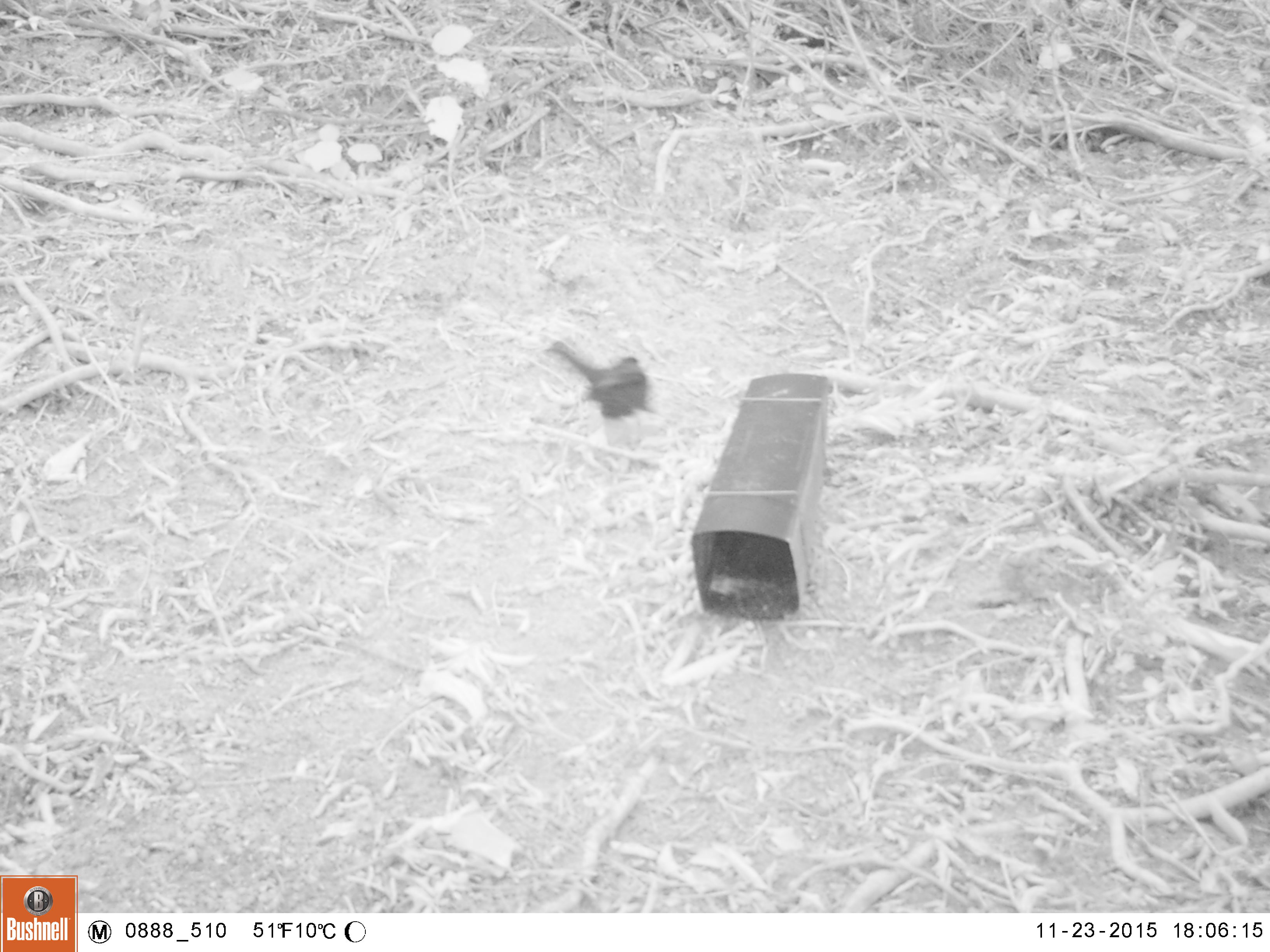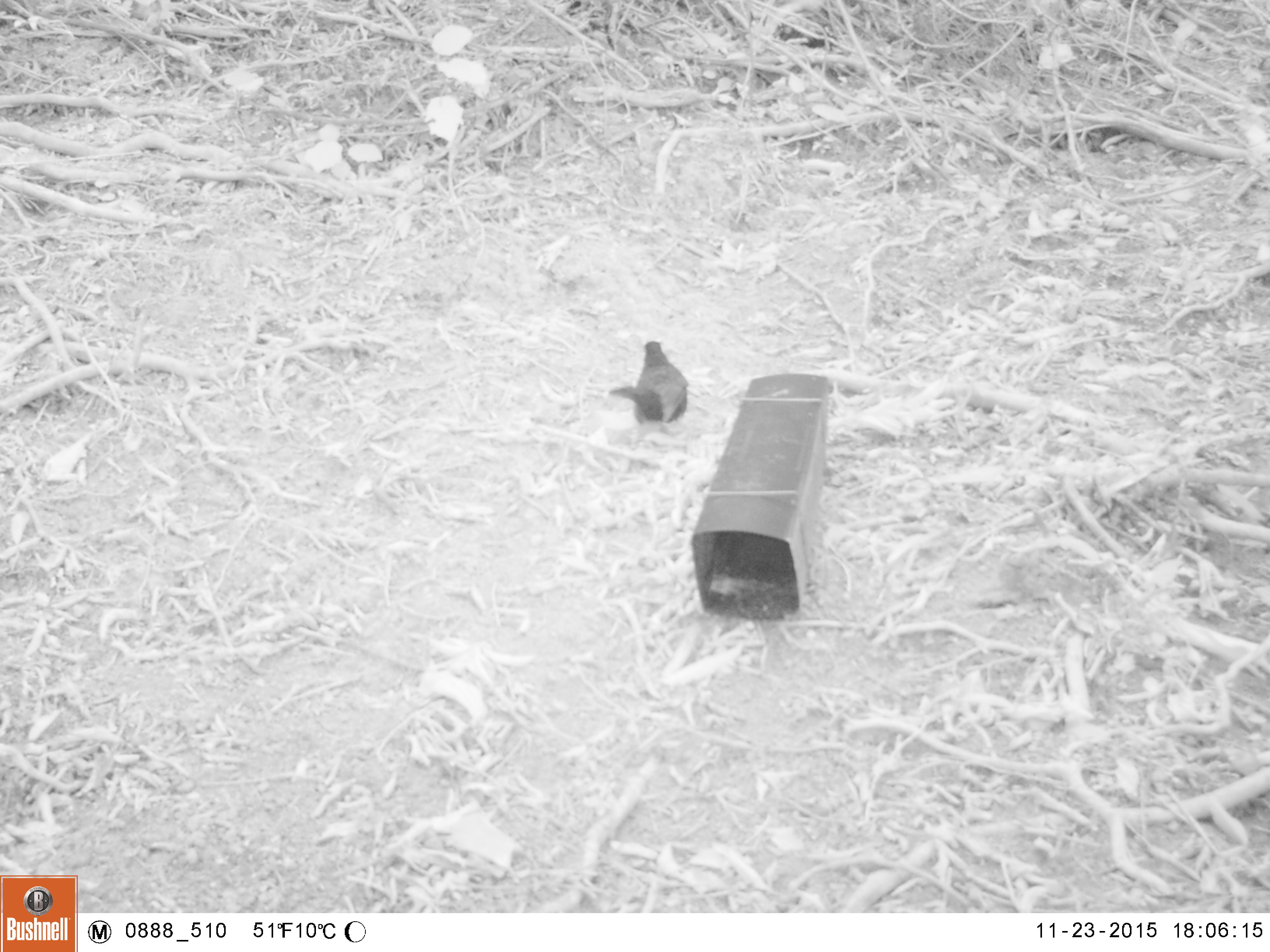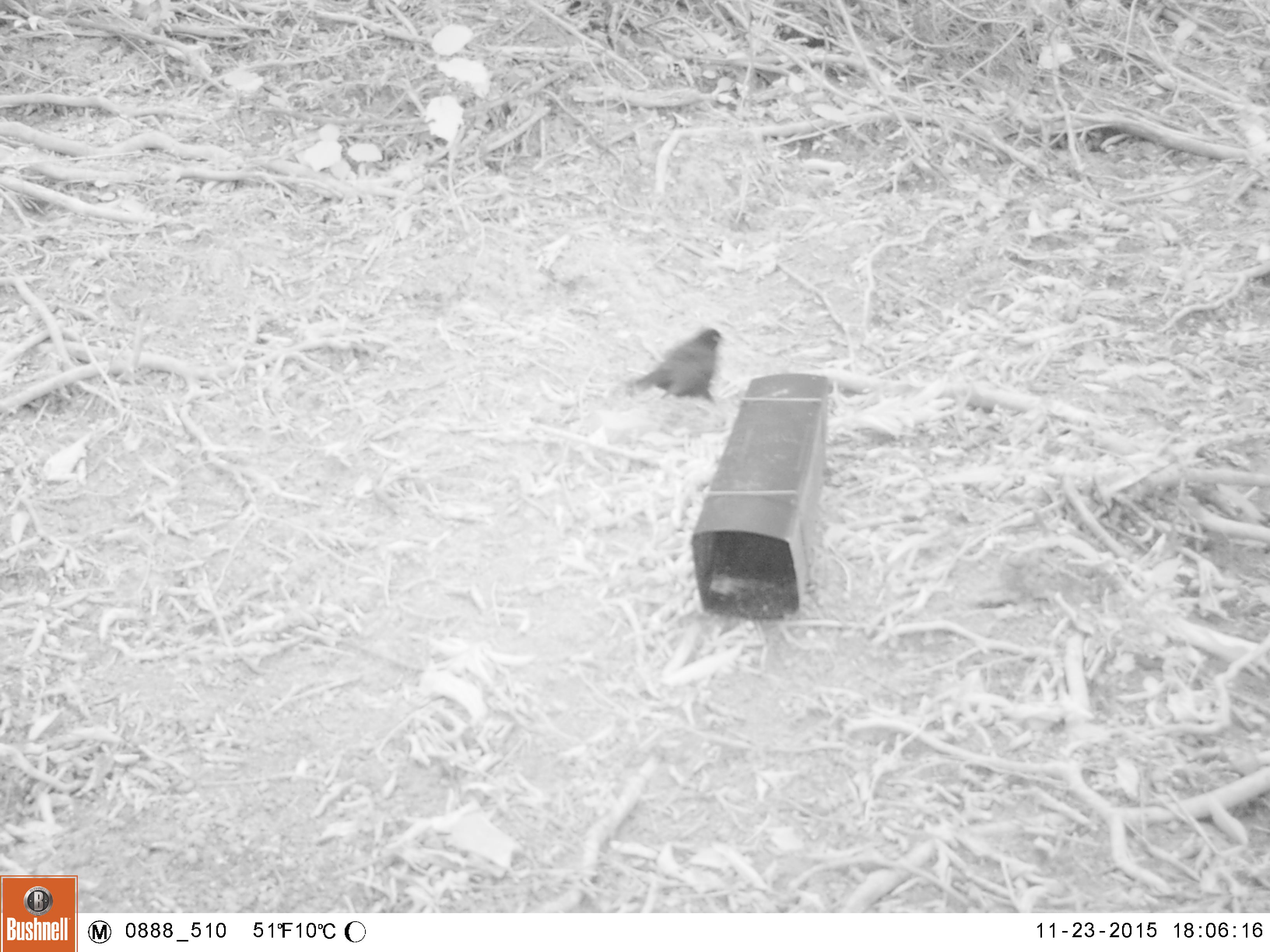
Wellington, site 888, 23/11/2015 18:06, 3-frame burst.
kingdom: Animalia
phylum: Chordata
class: Aves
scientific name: Aves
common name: bird